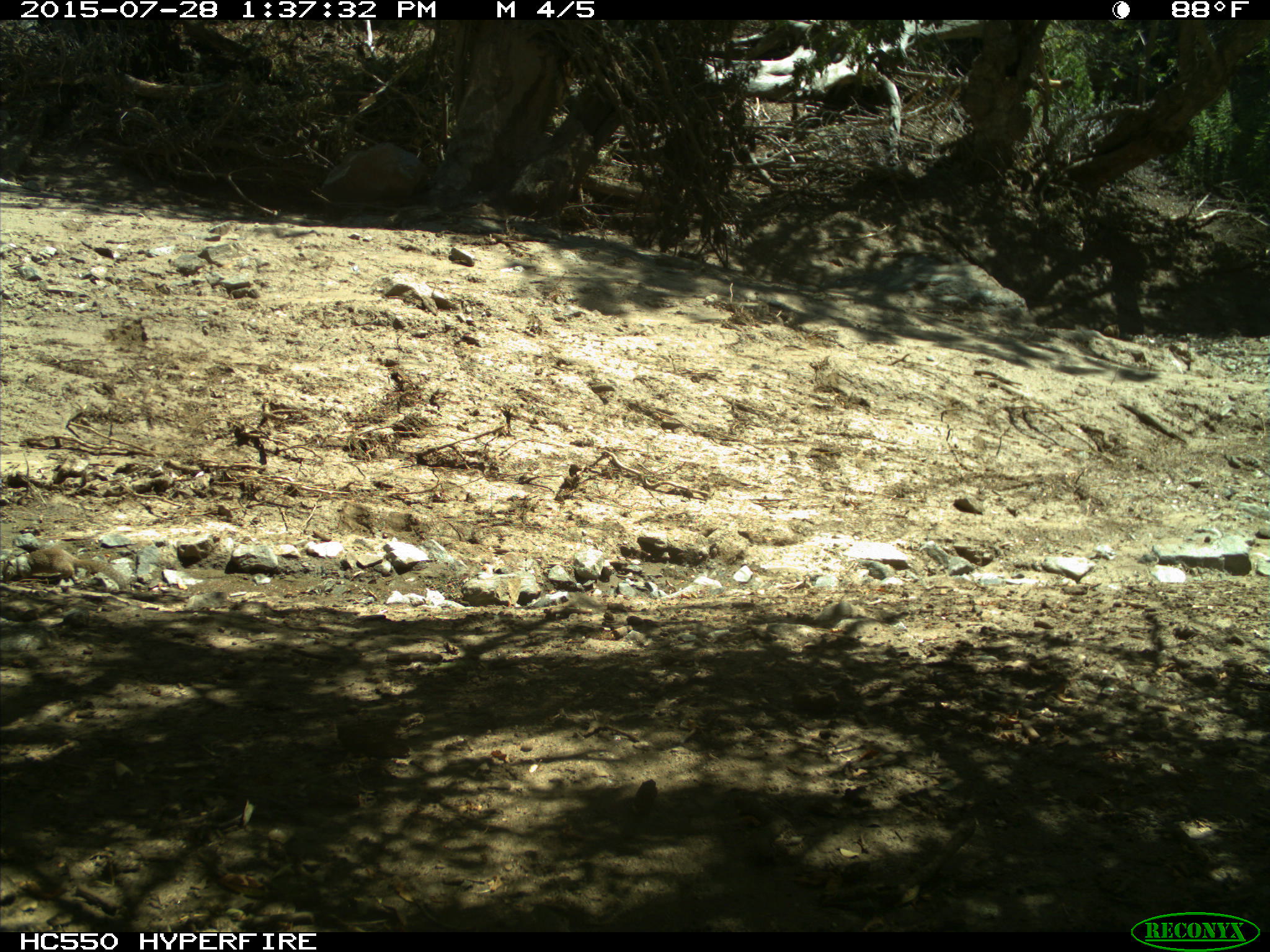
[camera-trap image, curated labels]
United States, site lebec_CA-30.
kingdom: Animalia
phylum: Chordata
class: Mammalia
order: Rodentia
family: Sciuridae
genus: Otospermophilus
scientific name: Otospermophilus beecheyi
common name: california ground squirrel